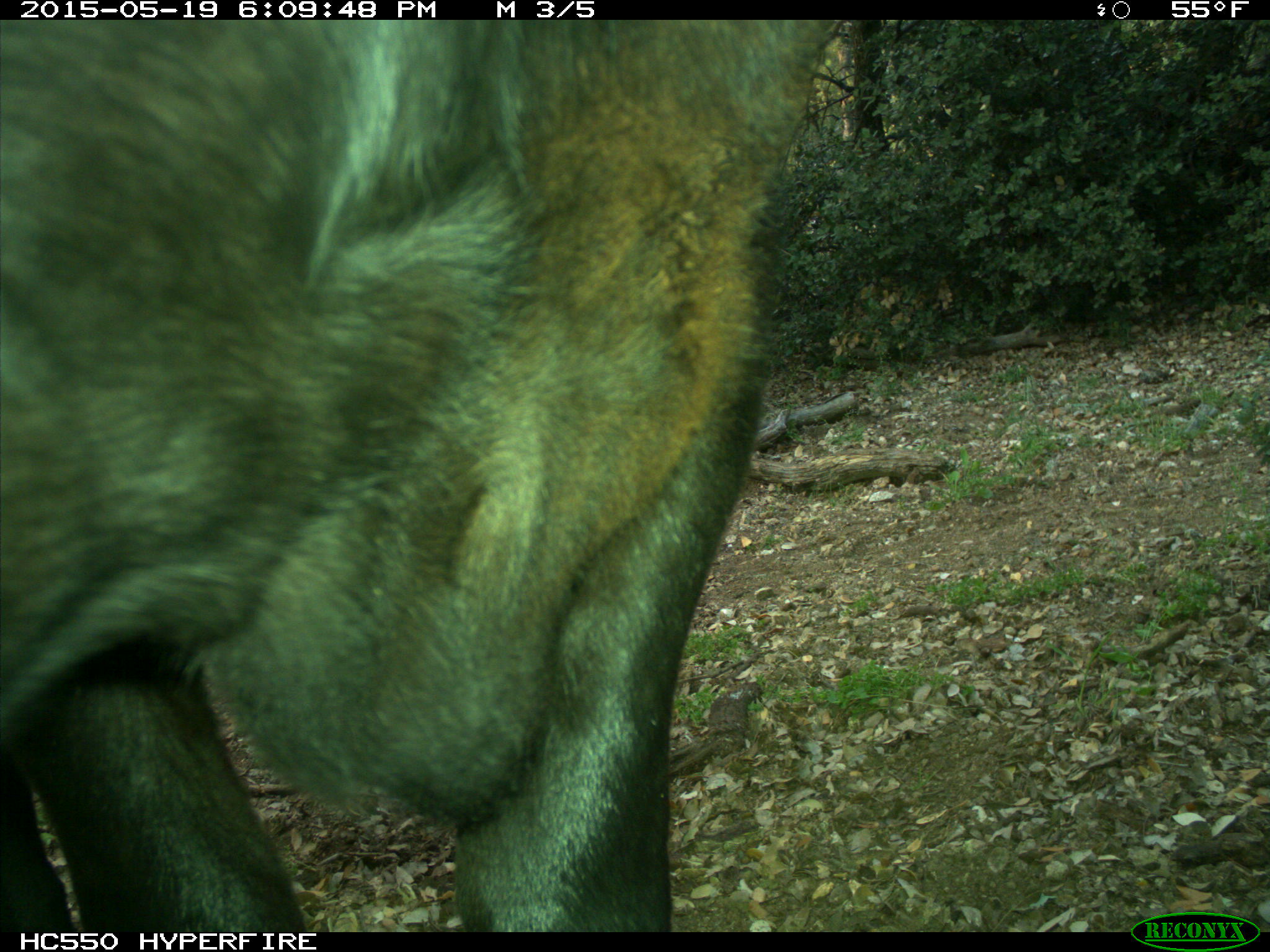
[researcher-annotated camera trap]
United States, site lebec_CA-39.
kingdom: Animalia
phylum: Chordata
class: Mammalia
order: Artiodactyla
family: Bovidae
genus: Bos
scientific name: Bos taurus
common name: domestic cow